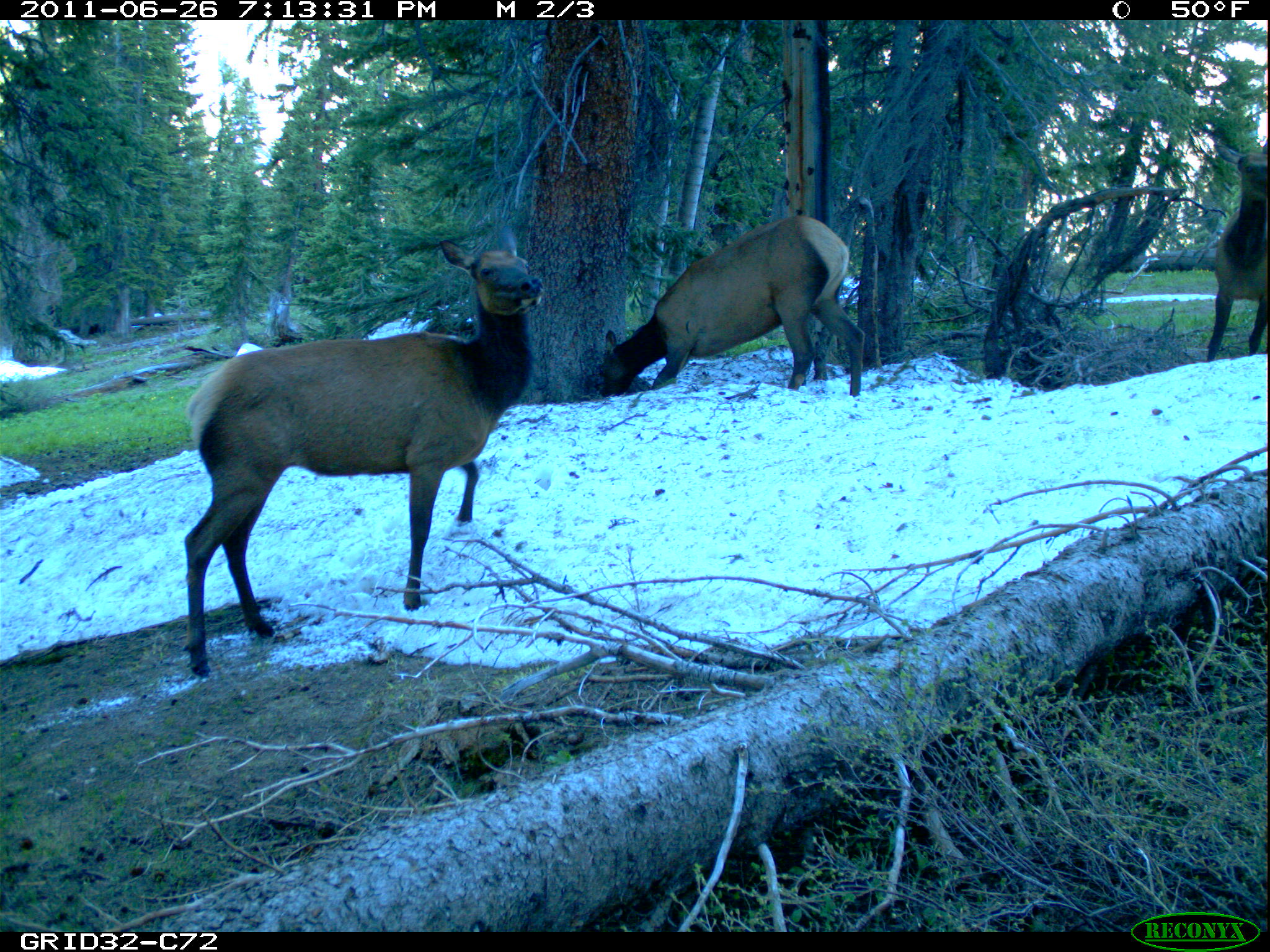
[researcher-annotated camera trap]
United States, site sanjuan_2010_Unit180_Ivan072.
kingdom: Animalia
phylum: Chordata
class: Mammalia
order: Artiodactyla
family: Cervidae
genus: Cervus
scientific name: Cervus elaphus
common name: red deer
Cervus elaphus (red deer).